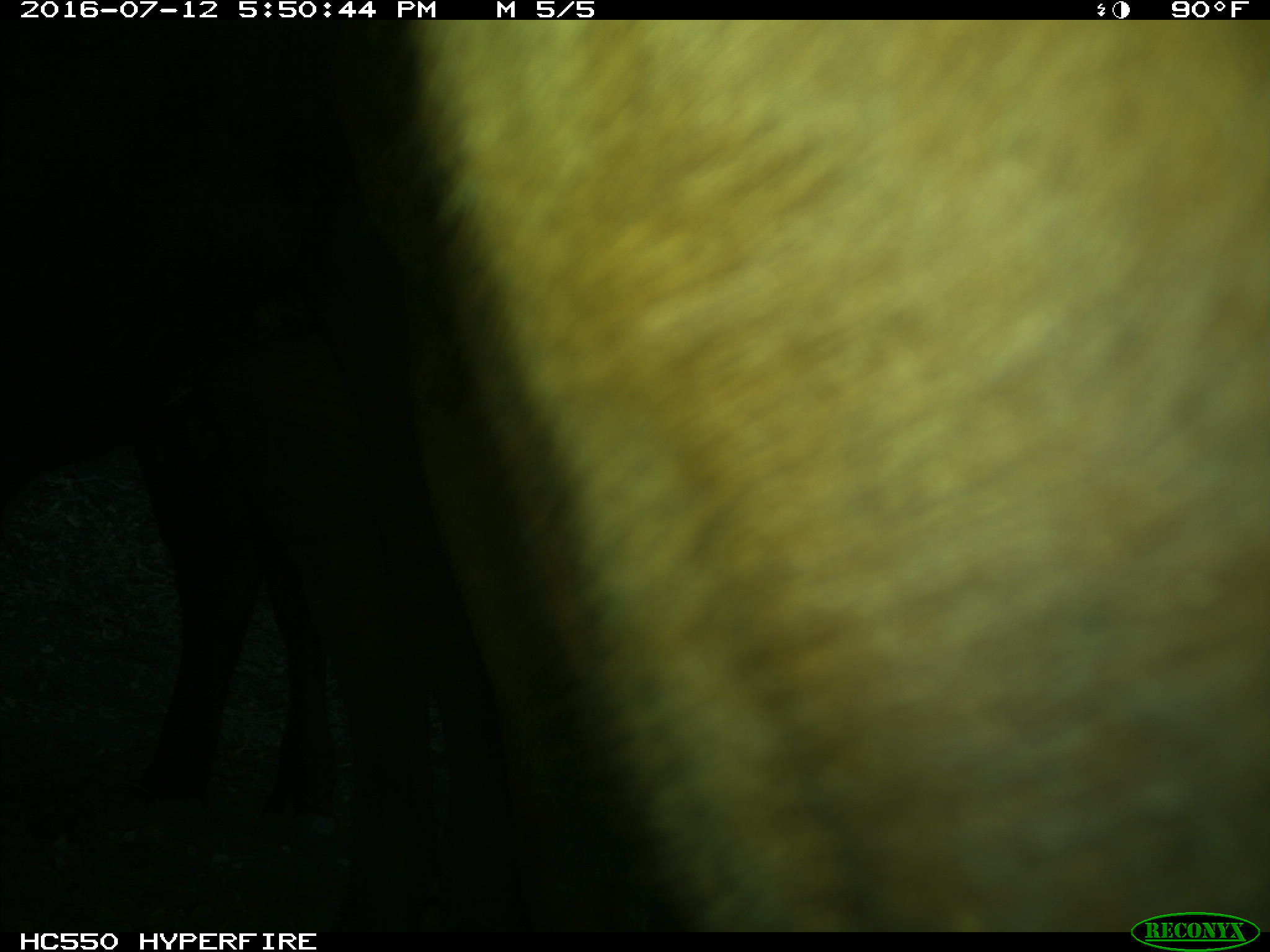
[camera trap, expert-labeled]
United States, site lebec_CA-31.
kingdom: Animalia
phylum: Chordata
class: Mammalia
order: Artiodactyla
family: Bovidae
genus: Bos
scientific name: Bos taurus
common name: domestic cow